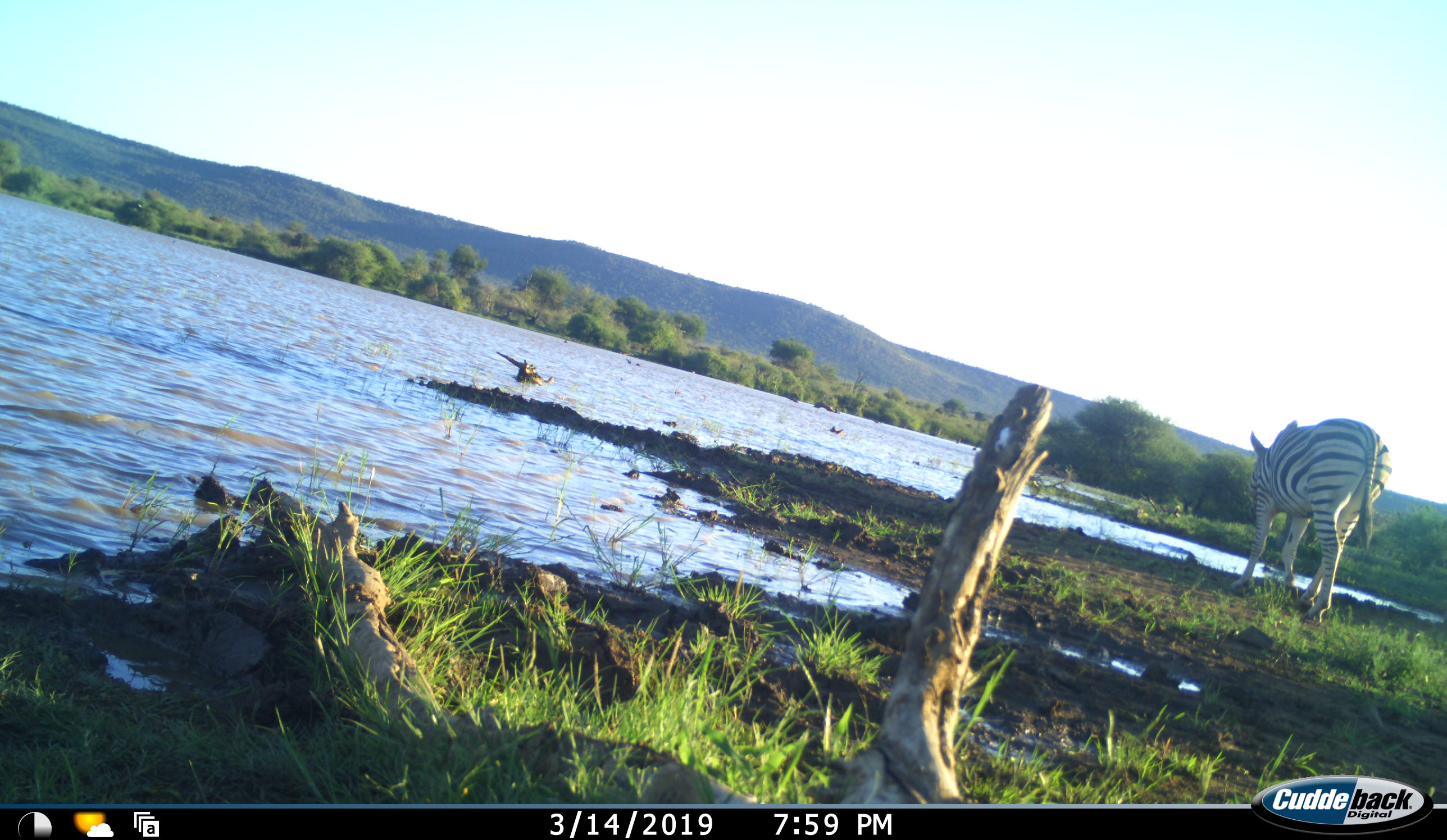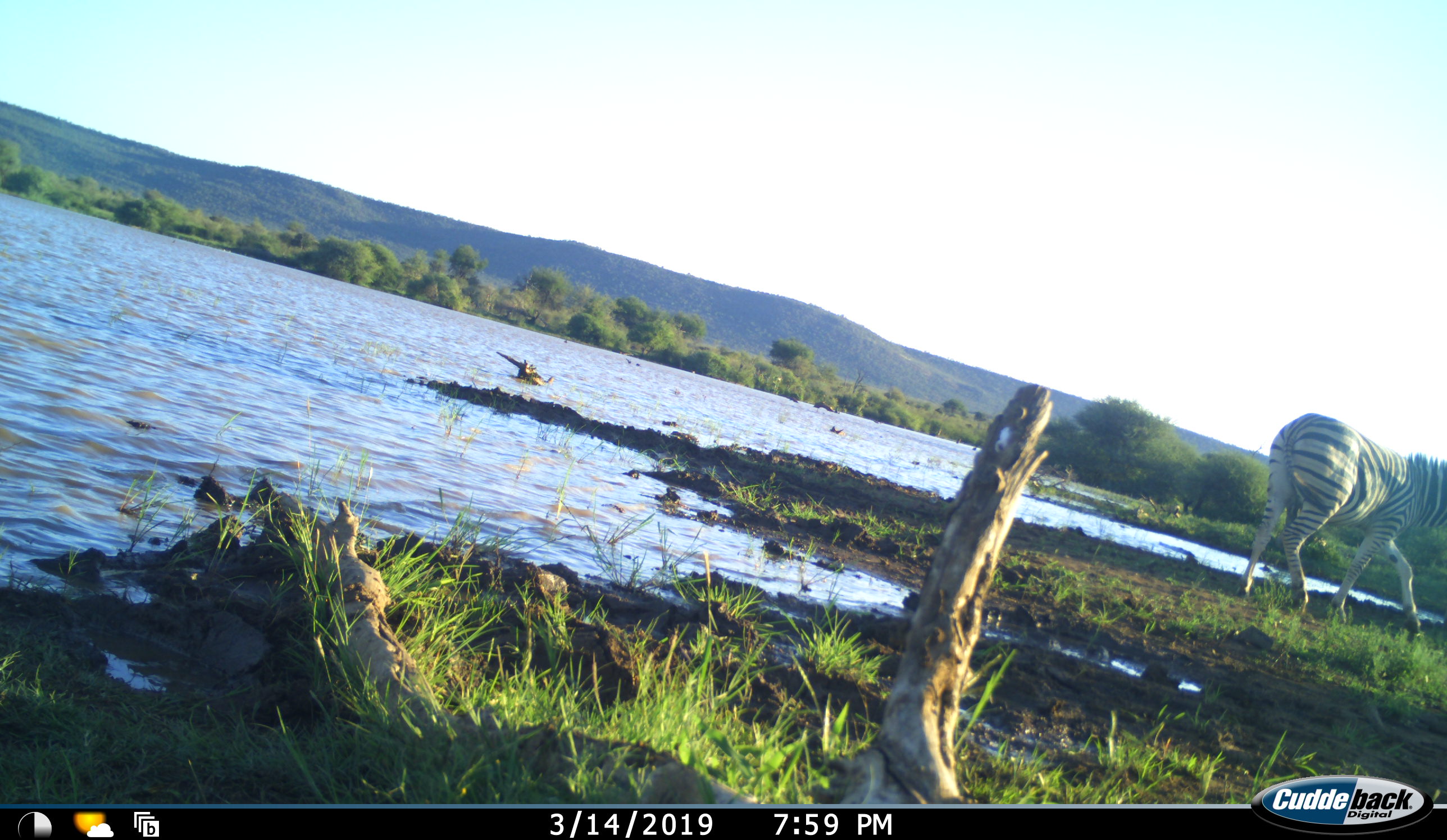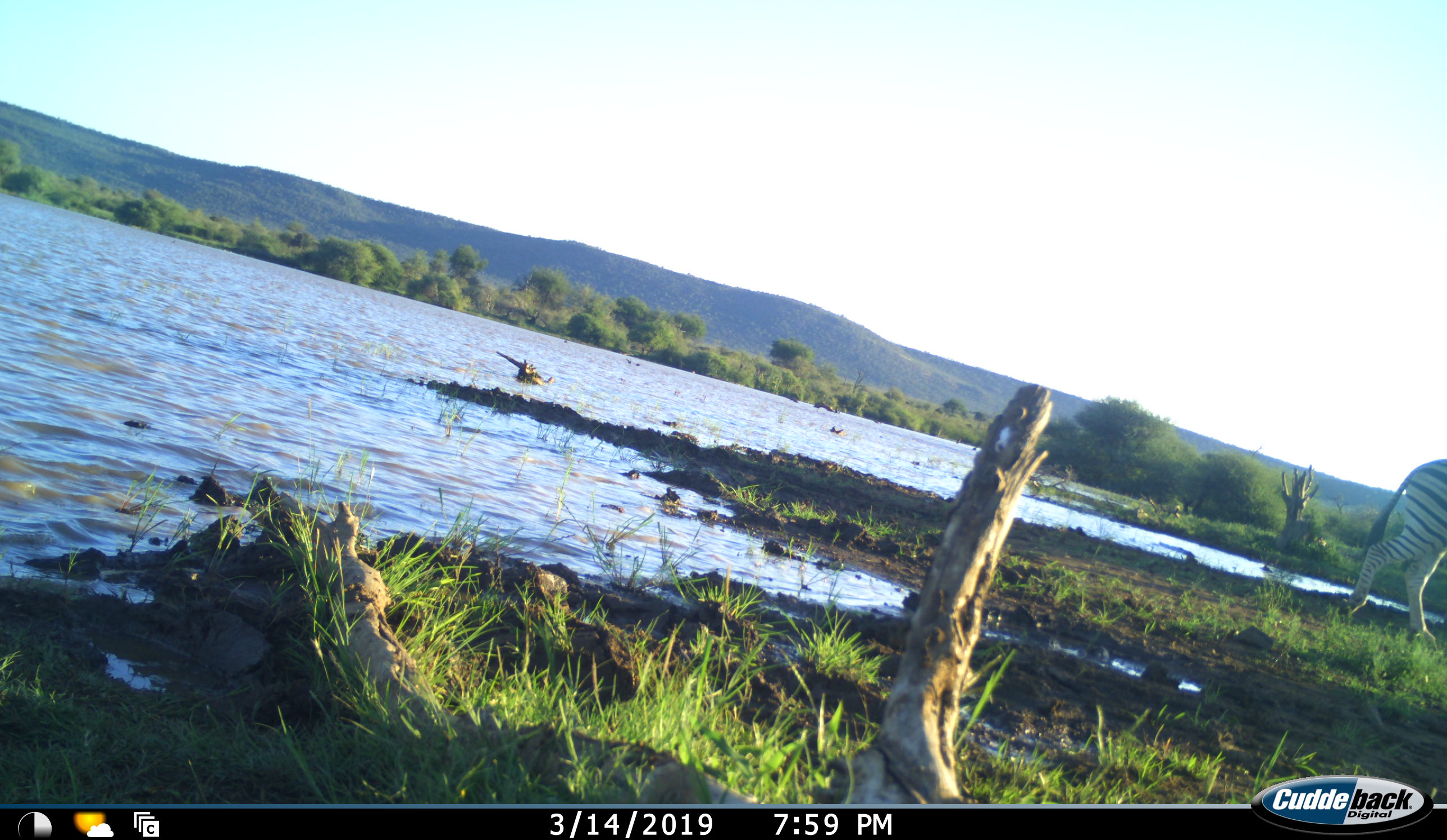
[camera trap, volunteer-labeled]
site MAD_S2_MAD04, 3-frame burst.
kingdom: Animalia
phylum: Chordata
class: Mammalia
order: Perissodactyla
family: Equidae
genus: Equus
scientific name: Equus quagga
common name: plains zebra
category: zebraplains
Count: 1.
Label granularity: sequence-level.